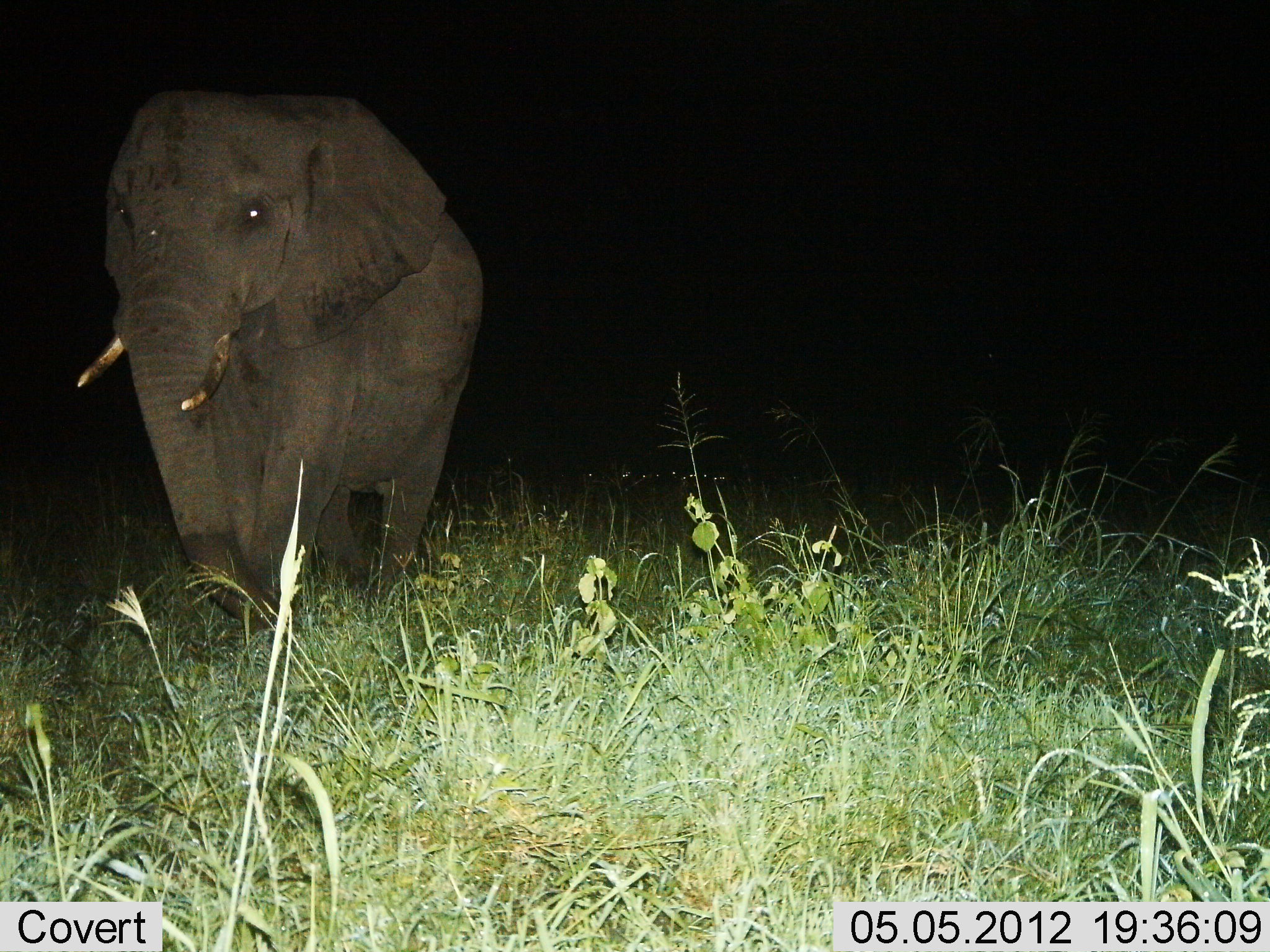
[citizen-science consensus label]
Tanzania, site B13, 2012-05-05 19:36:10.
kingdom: Animalia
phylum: Chordata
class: Mammalia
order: Proboscidea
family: Elephantidae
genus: Loxodonta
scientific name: Loxodonta africana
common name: african bush elephant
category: elephant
Elephant (african bush elephant) (Loxodonta africana), count 1. Behavior (volunteer vote fractions): standing 58%, resting 0%, moving 42%, interacting 0%. Young present (vote fraction): 0%. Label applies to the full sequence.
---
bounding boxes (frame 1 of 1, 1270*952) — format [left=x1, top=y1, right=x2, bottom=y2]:
animal: [left=74, top=82, right=488, bottom=652]